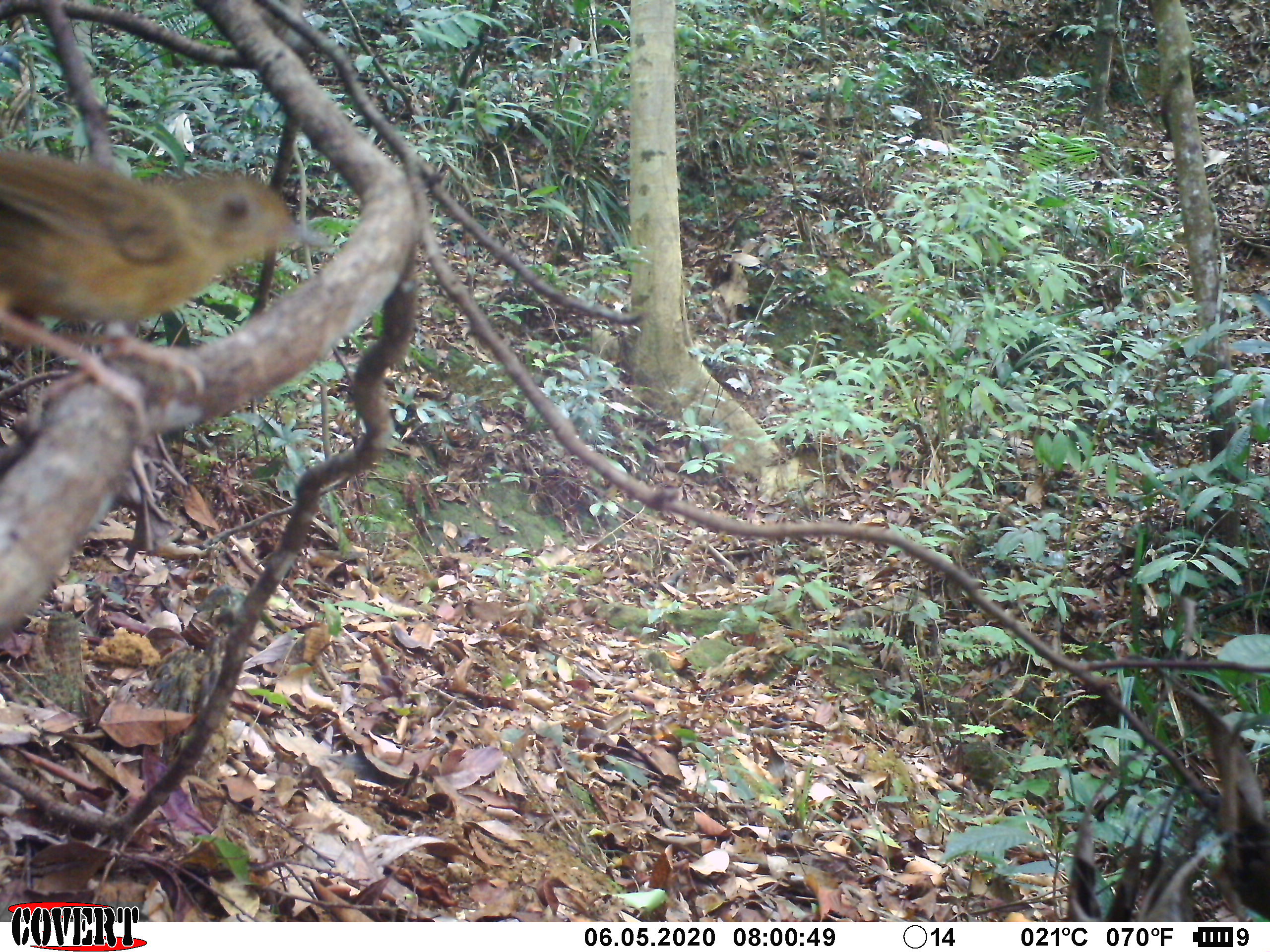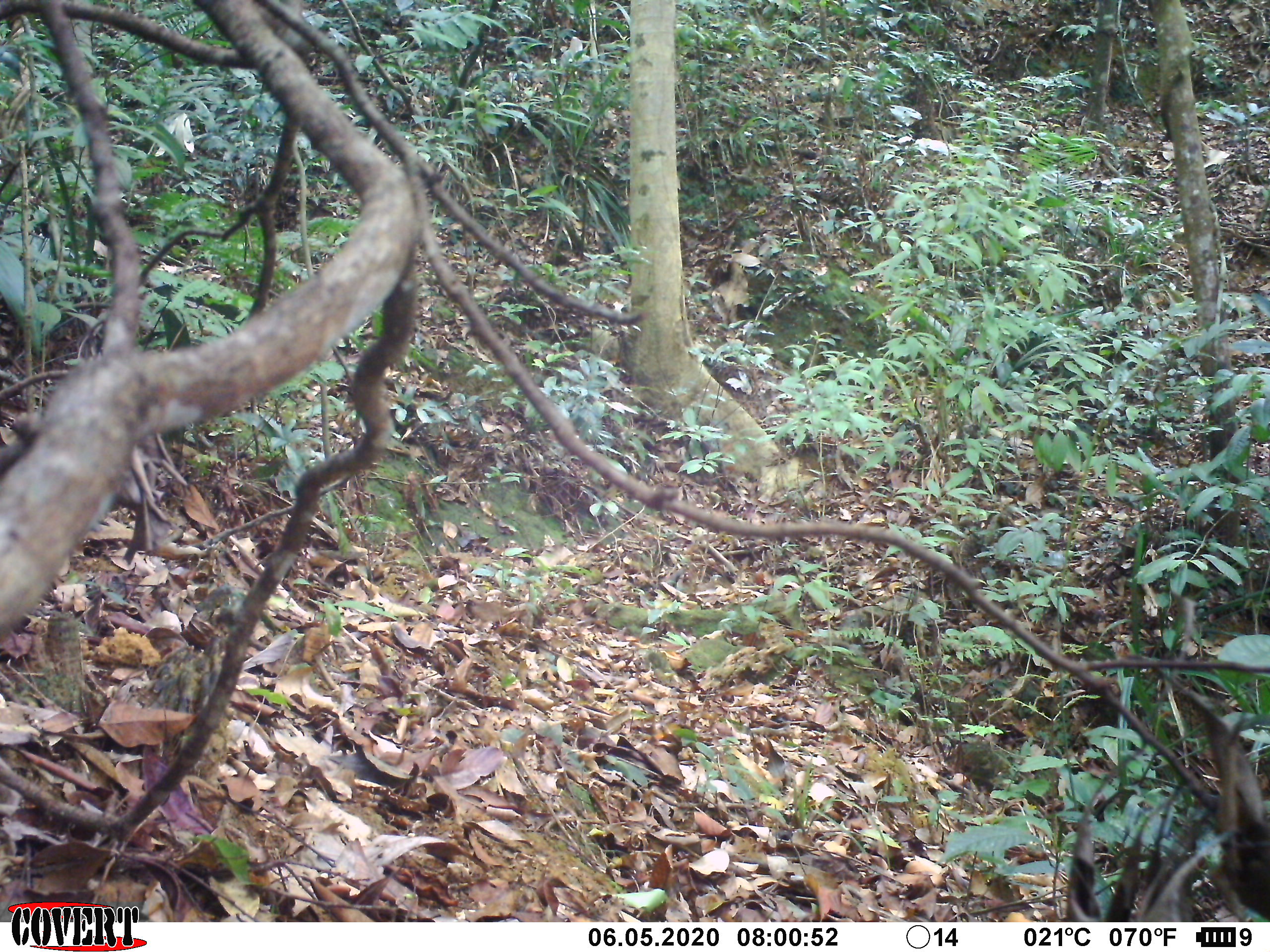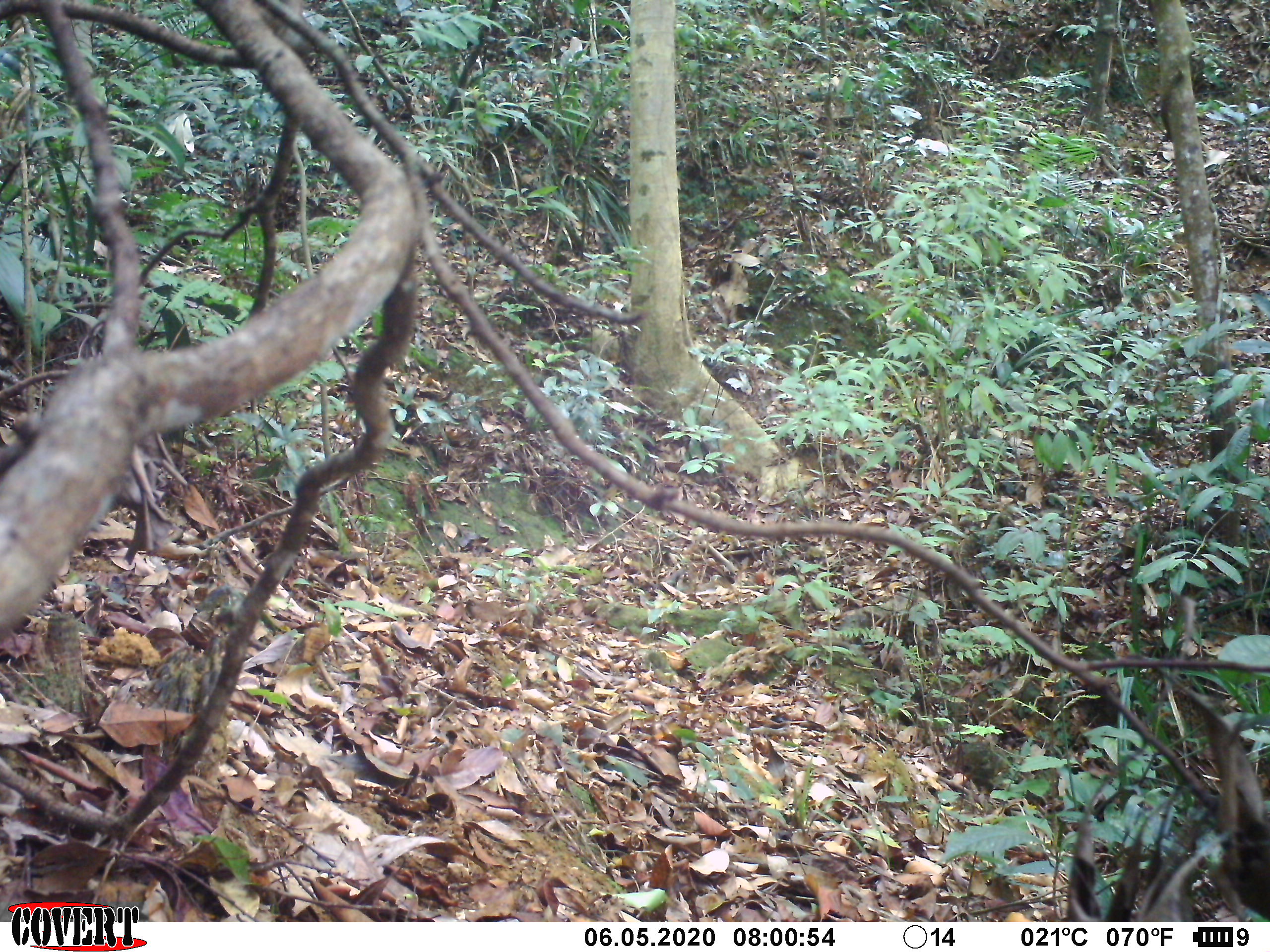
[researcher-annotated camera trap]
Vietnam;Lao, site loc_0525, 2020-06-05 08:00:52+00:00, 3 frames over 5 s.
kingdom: Animalia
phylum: Chordata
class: Aves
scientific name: Aves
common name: bird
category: unidentified bird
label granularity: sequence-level